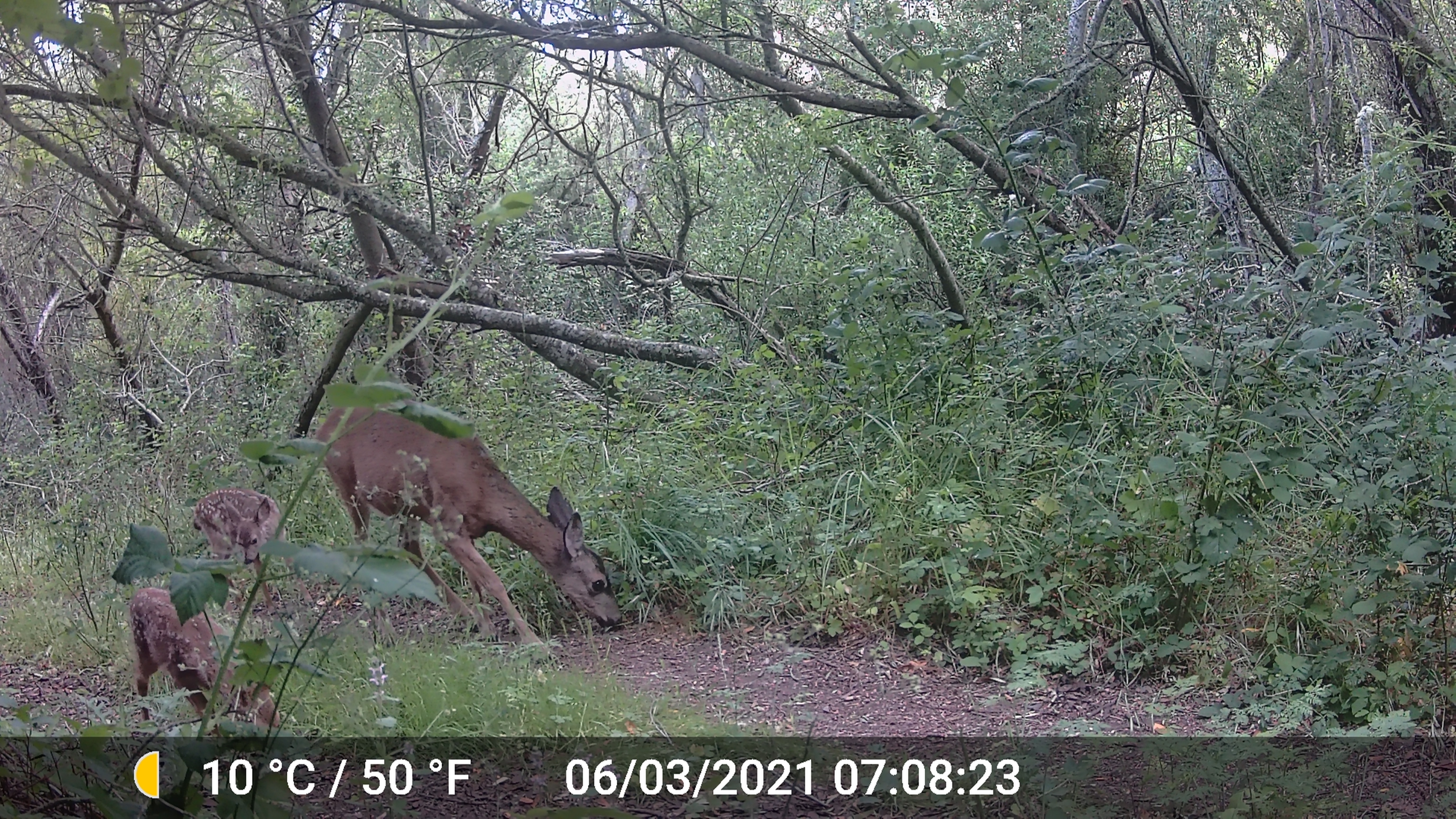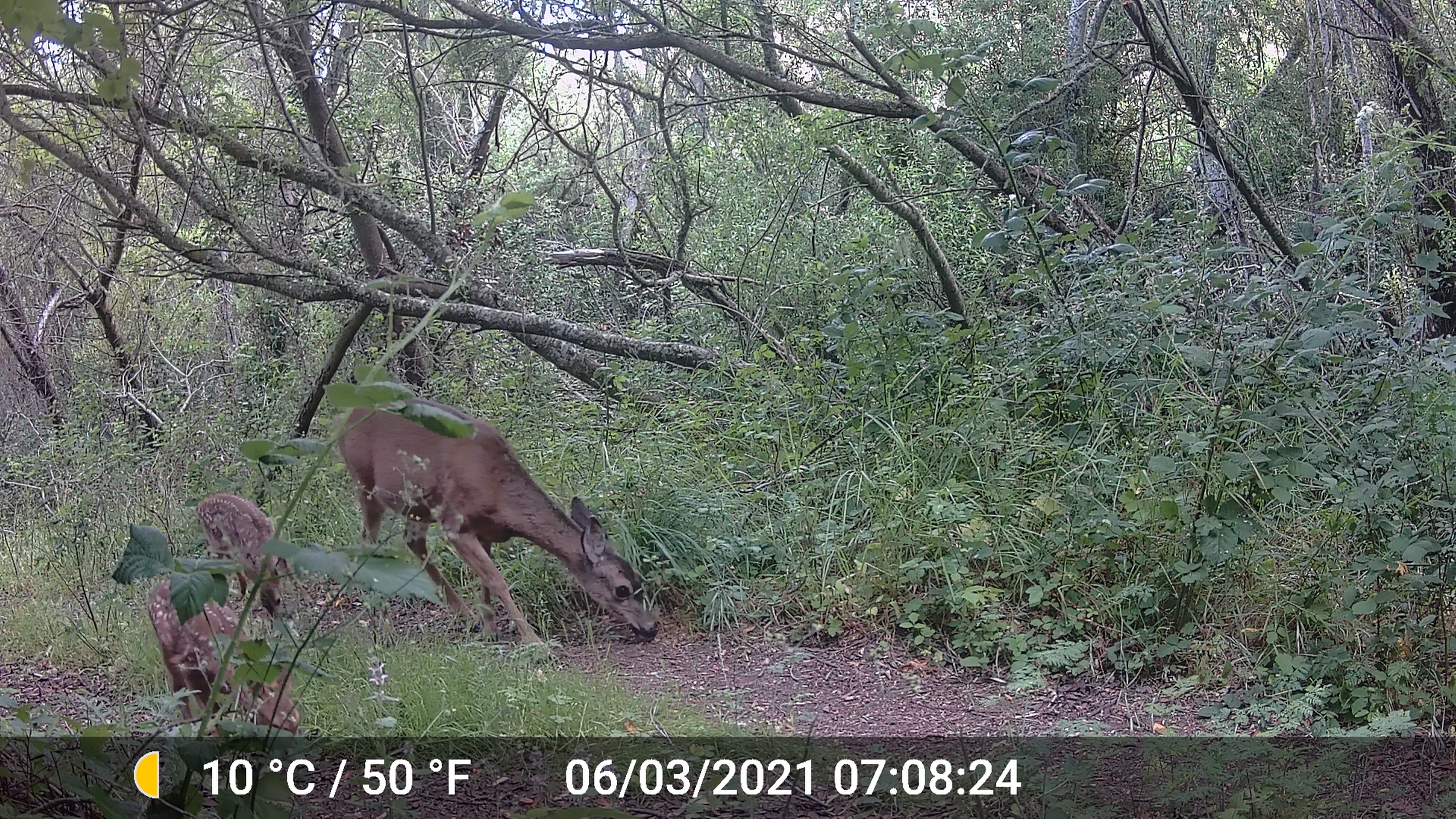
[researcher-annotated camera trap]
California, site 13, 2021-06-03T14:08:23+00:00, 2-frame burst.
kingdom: Animalia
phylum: Chordata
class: Mammalia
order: Artiodactyla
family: Cervidae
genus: Odocoileus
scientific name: Odocoileus hemionus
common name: mule deer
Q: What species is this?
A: Mule deer (Odocoileus hemionus).